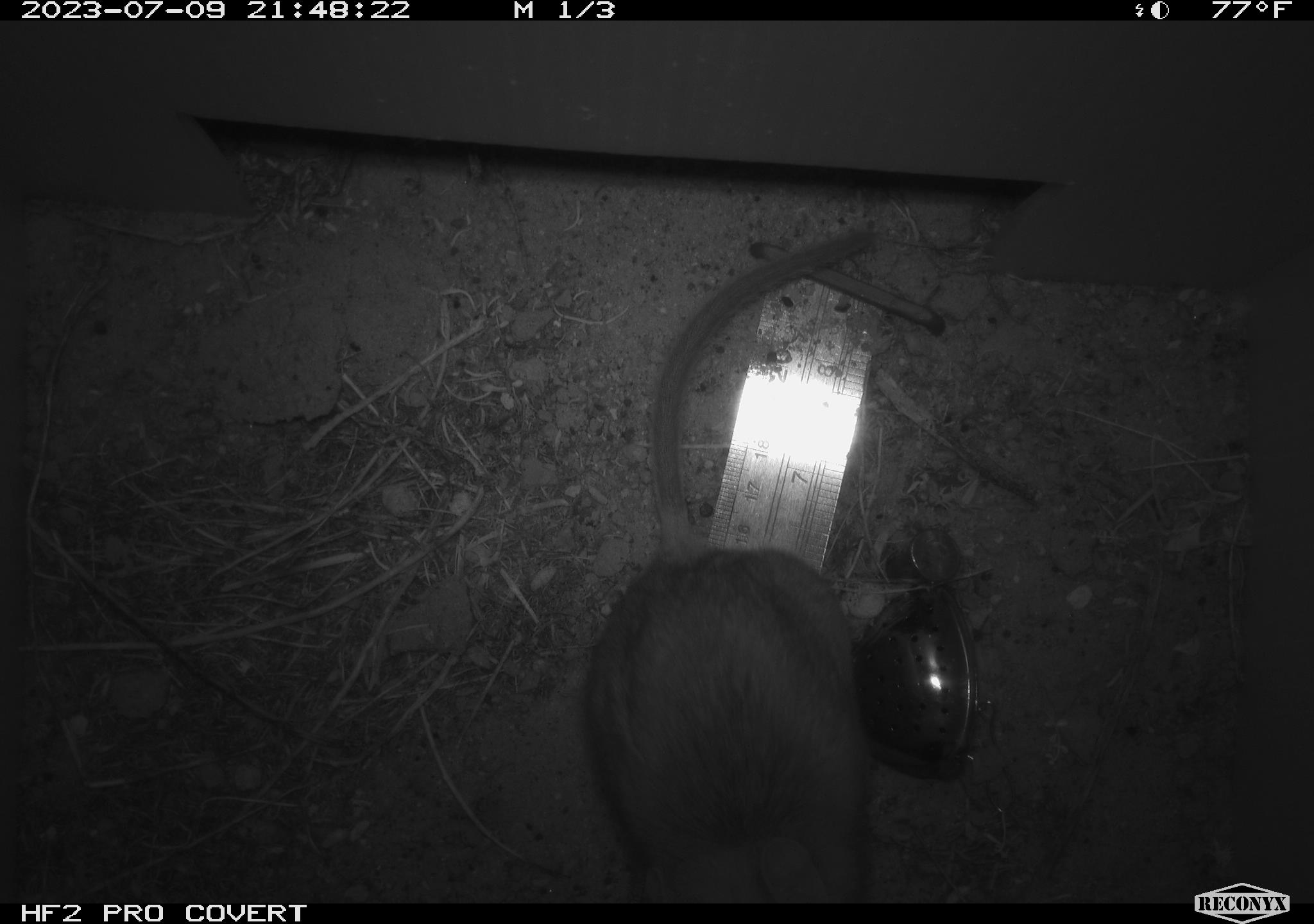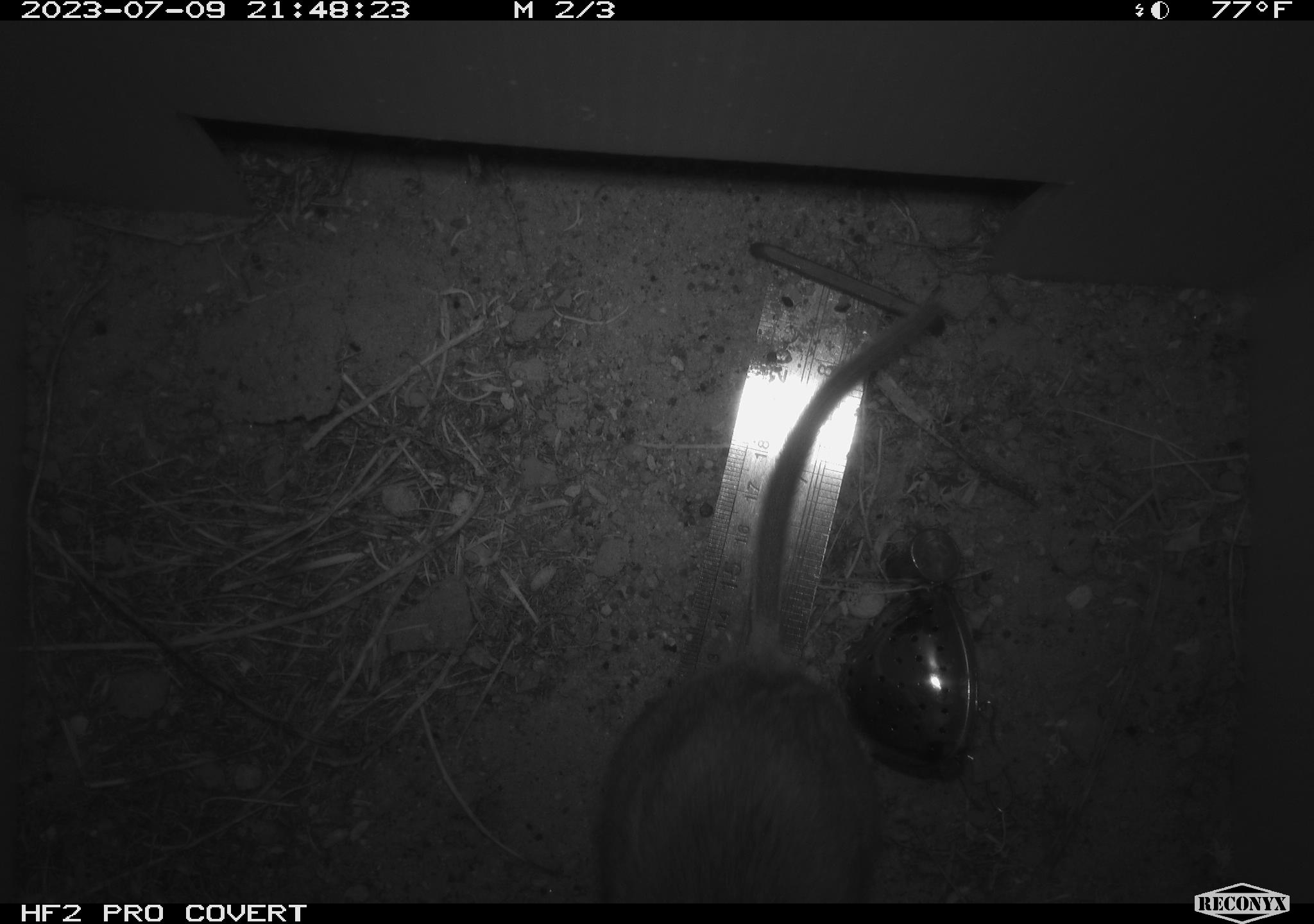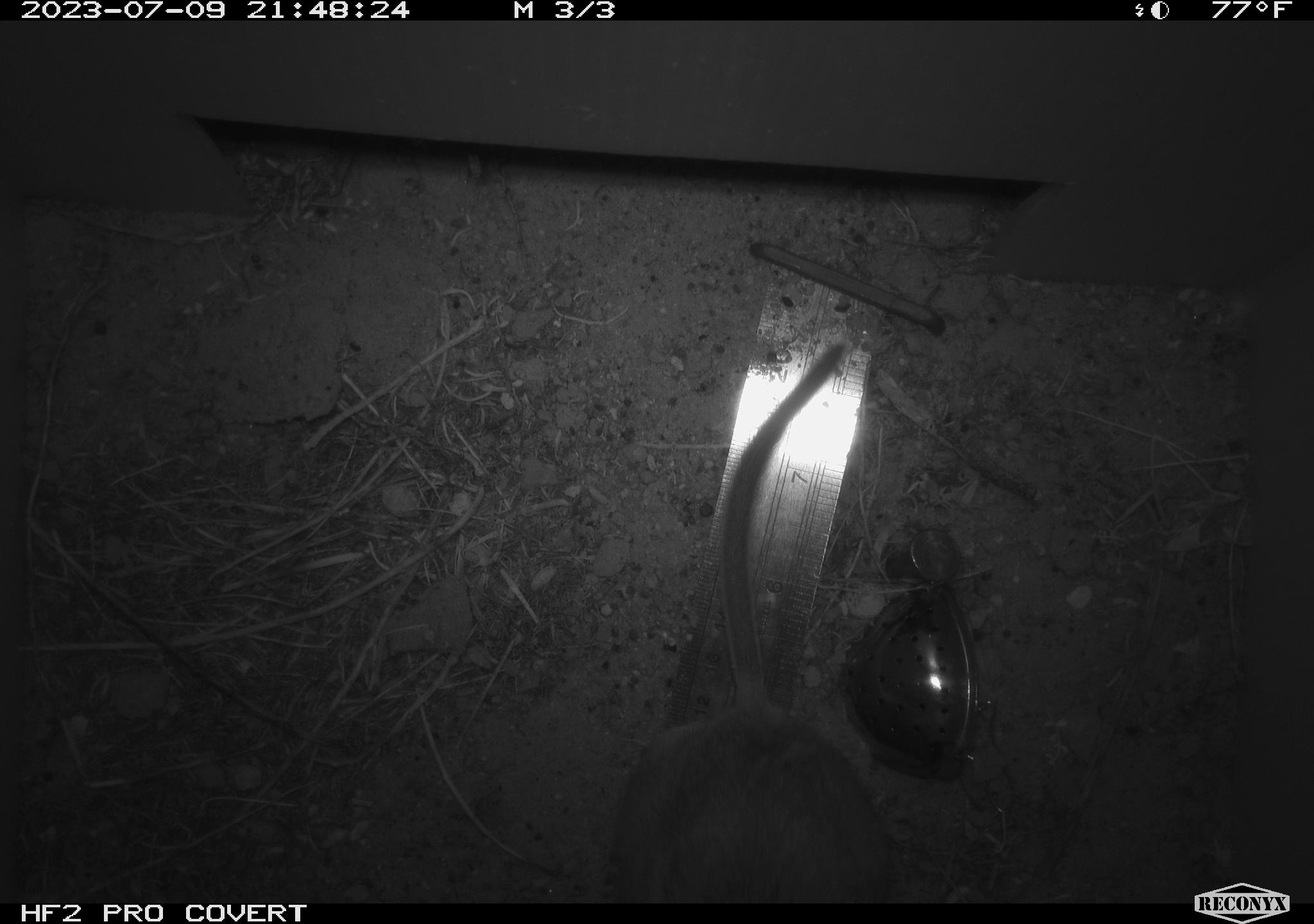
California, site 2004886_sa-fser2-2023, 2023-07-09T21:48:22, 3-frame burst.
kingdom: Animalia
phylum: Chordata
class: Mammalia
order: Rodentia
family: Cricetidae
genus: Neotoma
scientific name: Neotoma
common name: pack rat or woodrat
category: neotoma species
Neotoma species (pack rat or woodrat) (Neotoma).